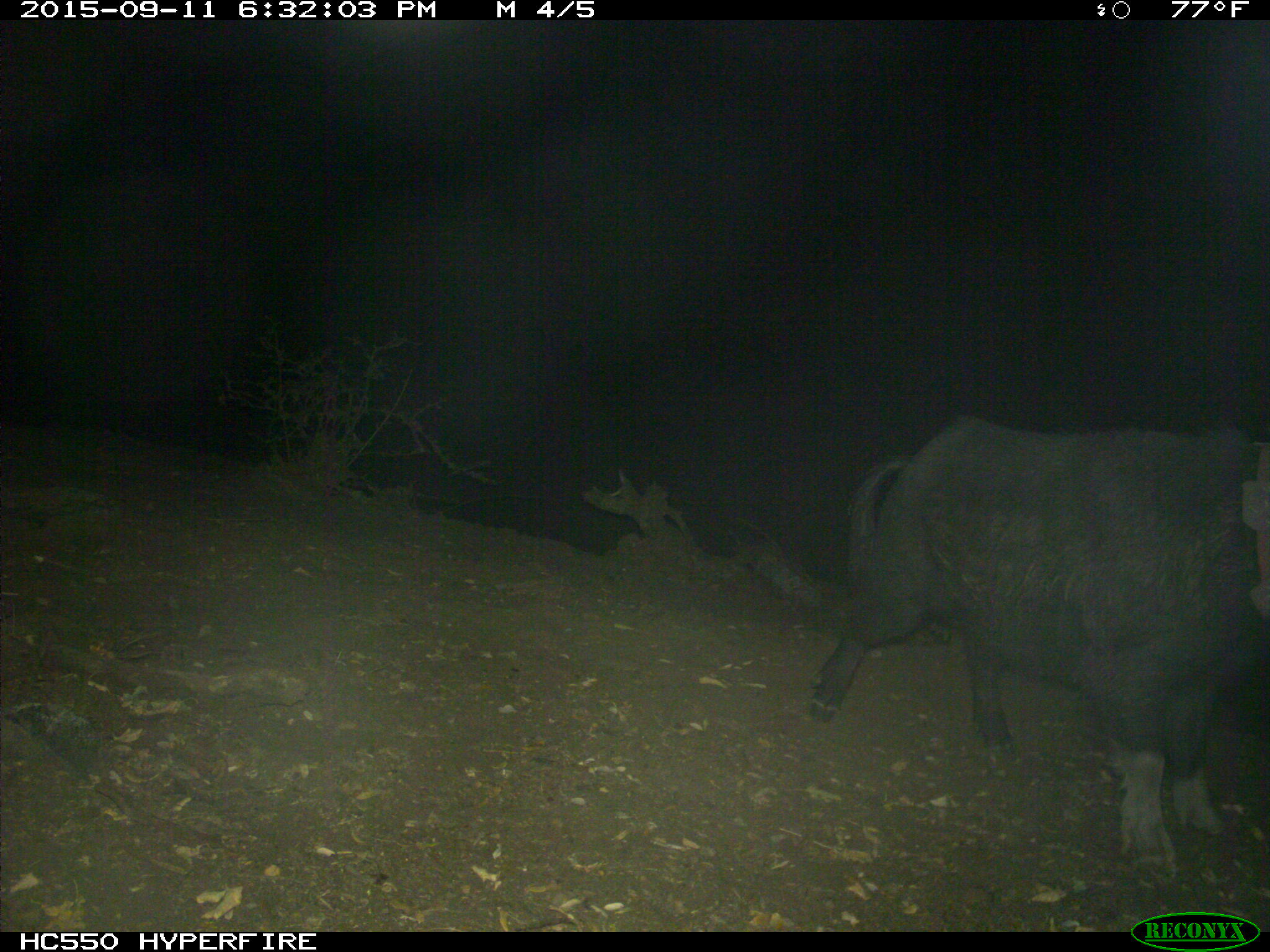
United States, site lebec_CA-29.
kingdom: Animalia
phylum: Chordata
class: Mammalia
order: Artiodactyla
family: Suidae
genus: Sus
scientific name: Sus scrofa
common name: wild boar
Sus scrofa (wild boar).